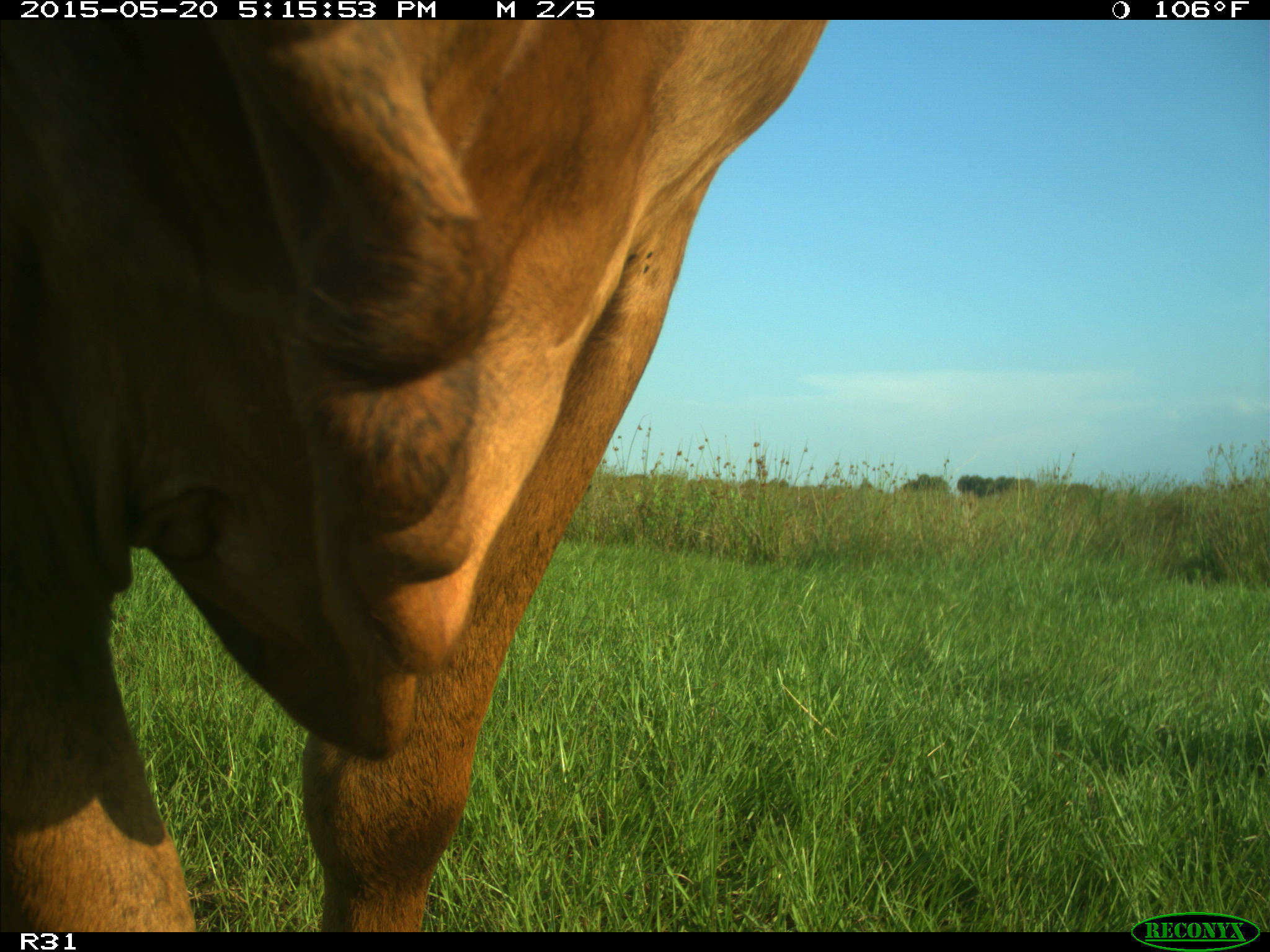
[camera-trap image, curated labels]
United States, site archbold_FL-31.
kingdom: Animalia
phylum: Chordata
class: Mammalia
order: Artiodactyla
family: Bovidae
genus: Bos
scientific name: Bos taurus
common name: domestic cow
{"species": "Bos taurus (domestic cow)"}